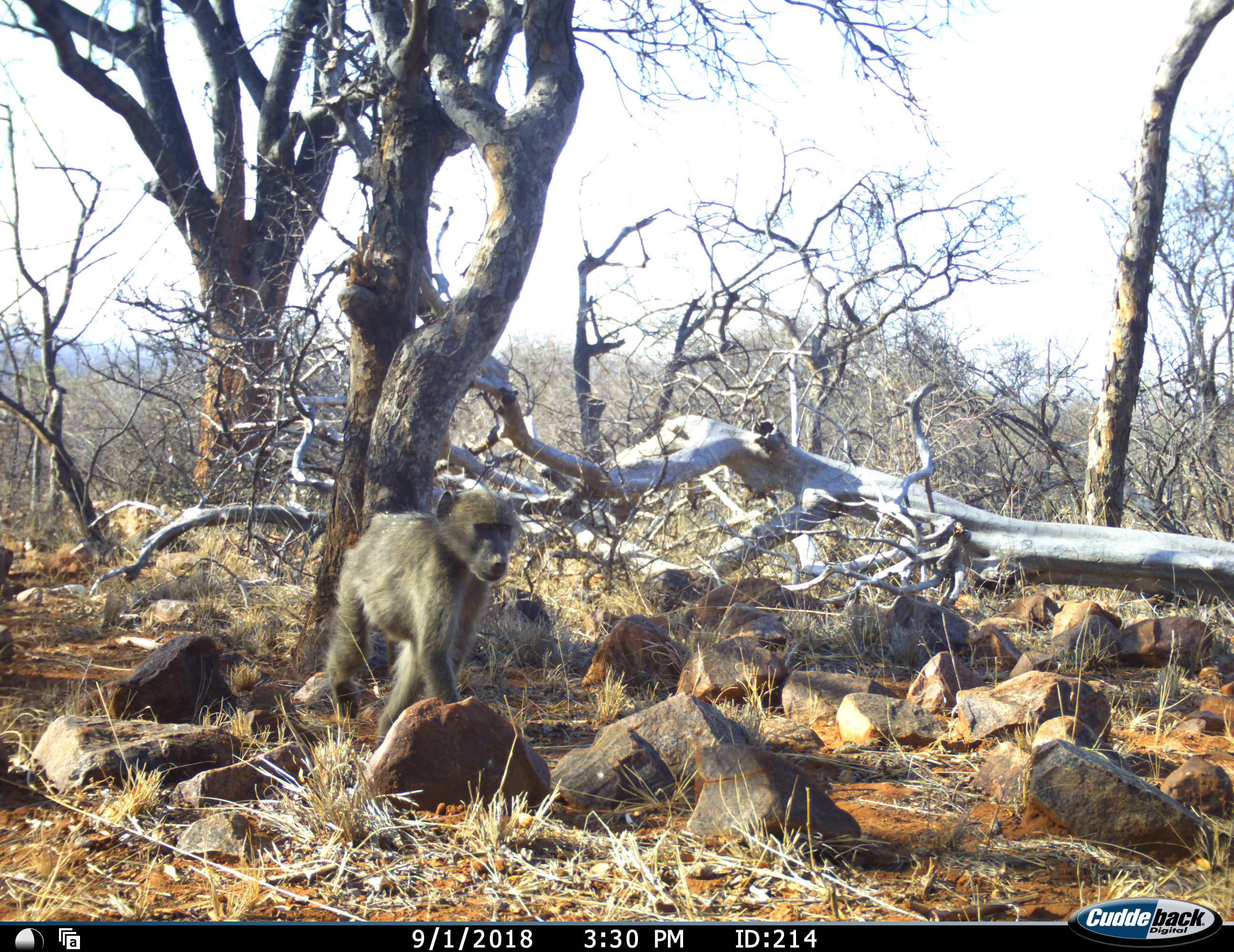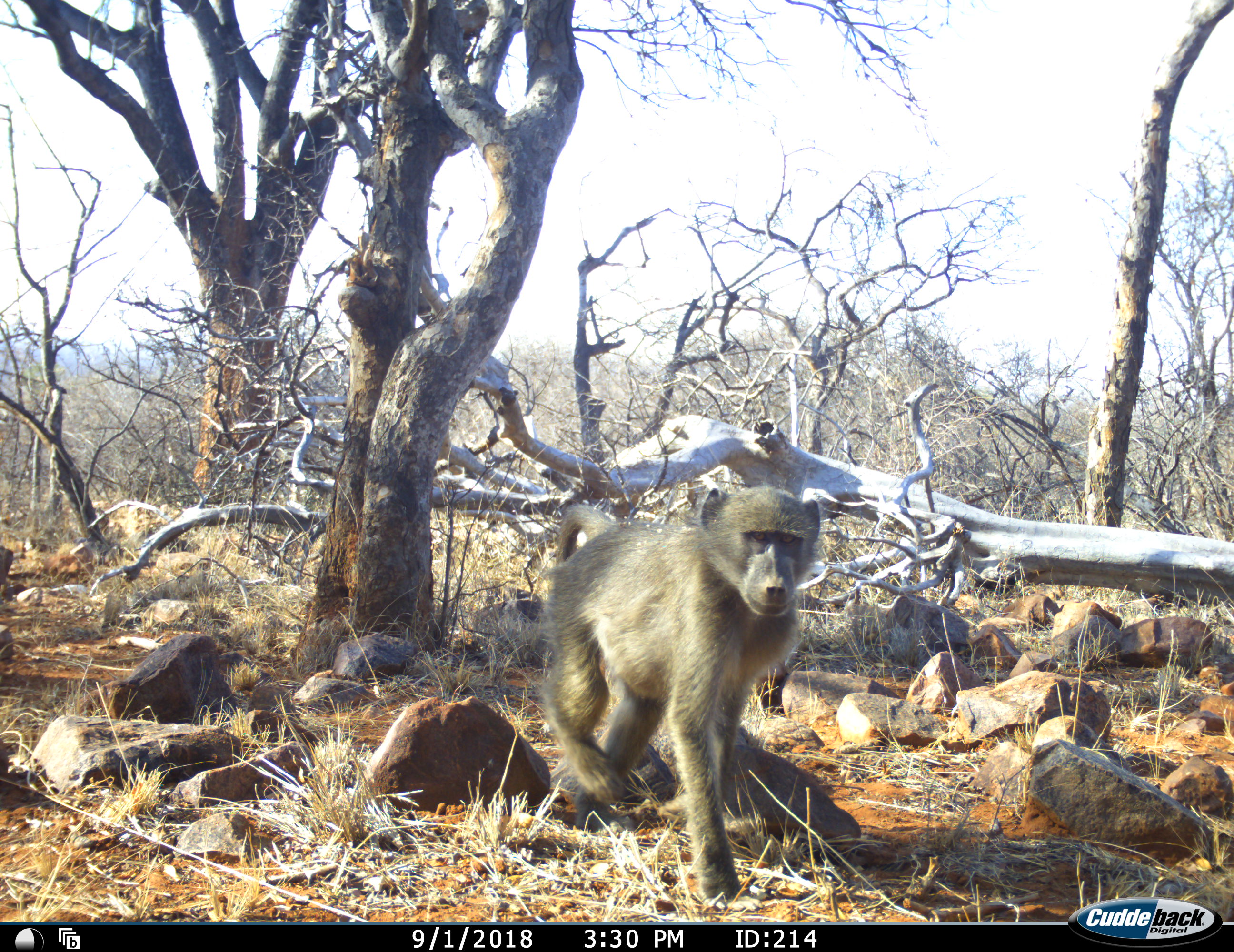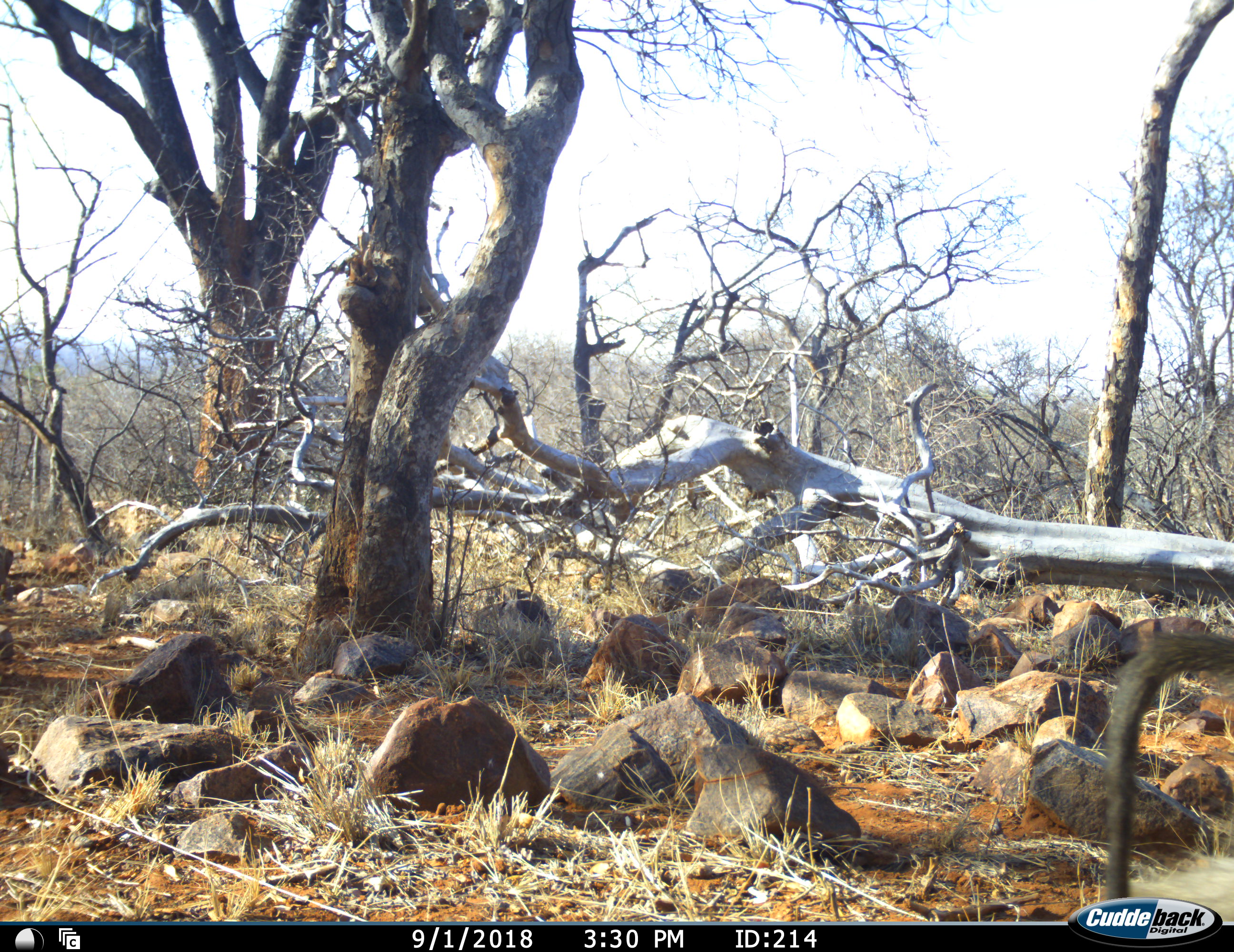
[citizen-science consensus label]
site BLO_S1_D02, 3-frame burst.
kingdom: Animalia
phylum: Chordata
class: Mammalia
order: Primates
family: Cercopithecidae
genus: Papio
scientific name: Papio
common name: baboon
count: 1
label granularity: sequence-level